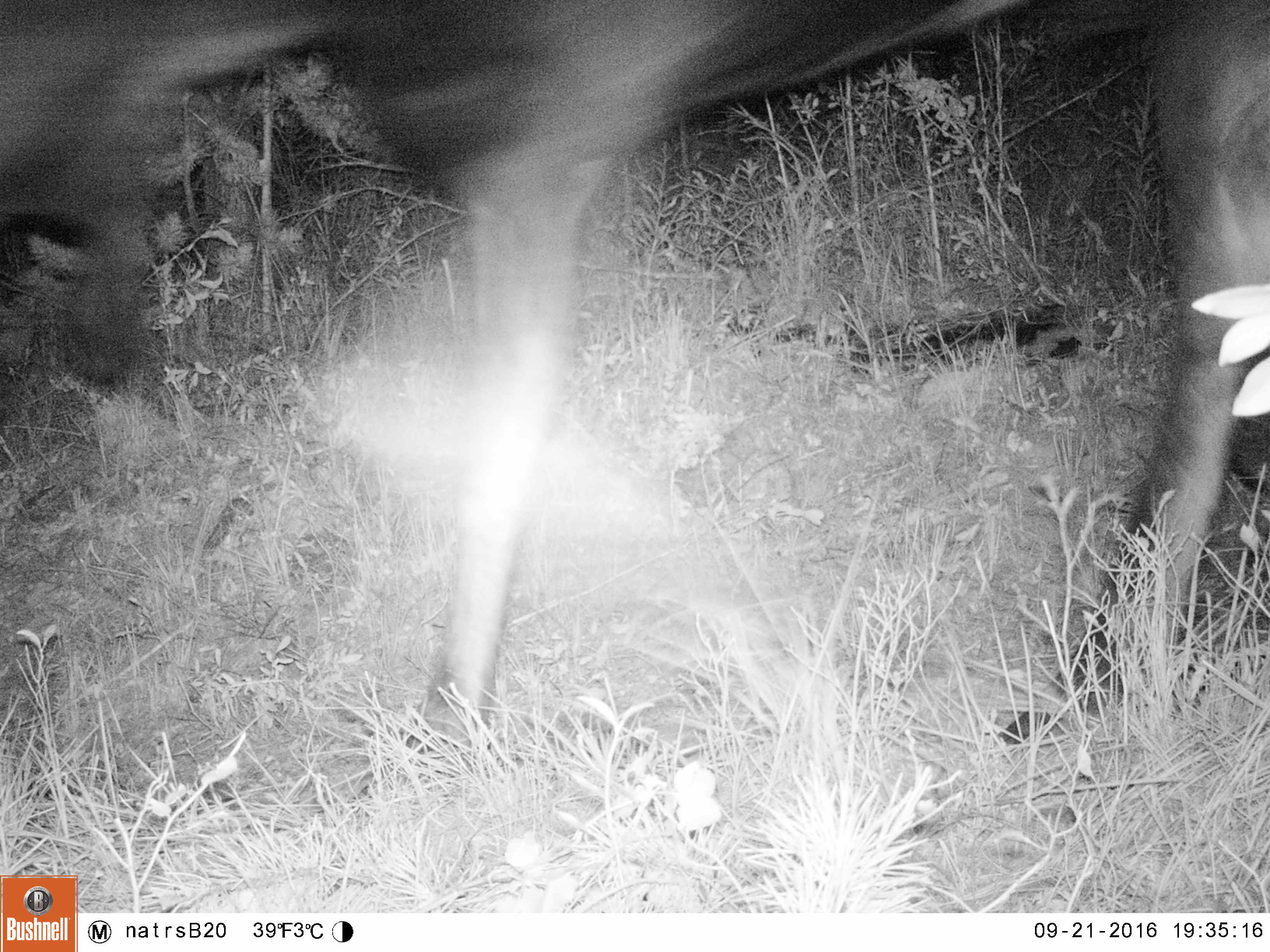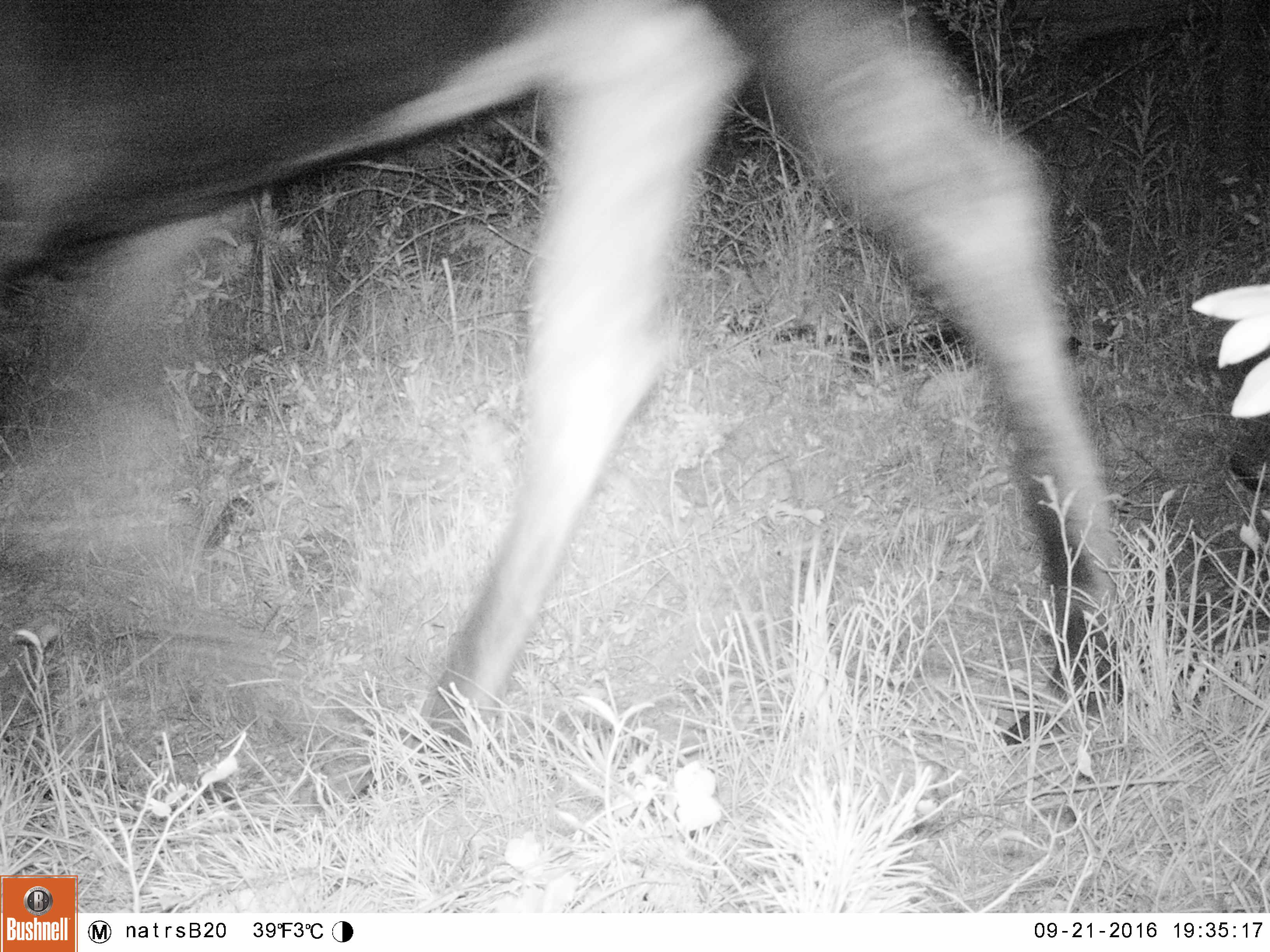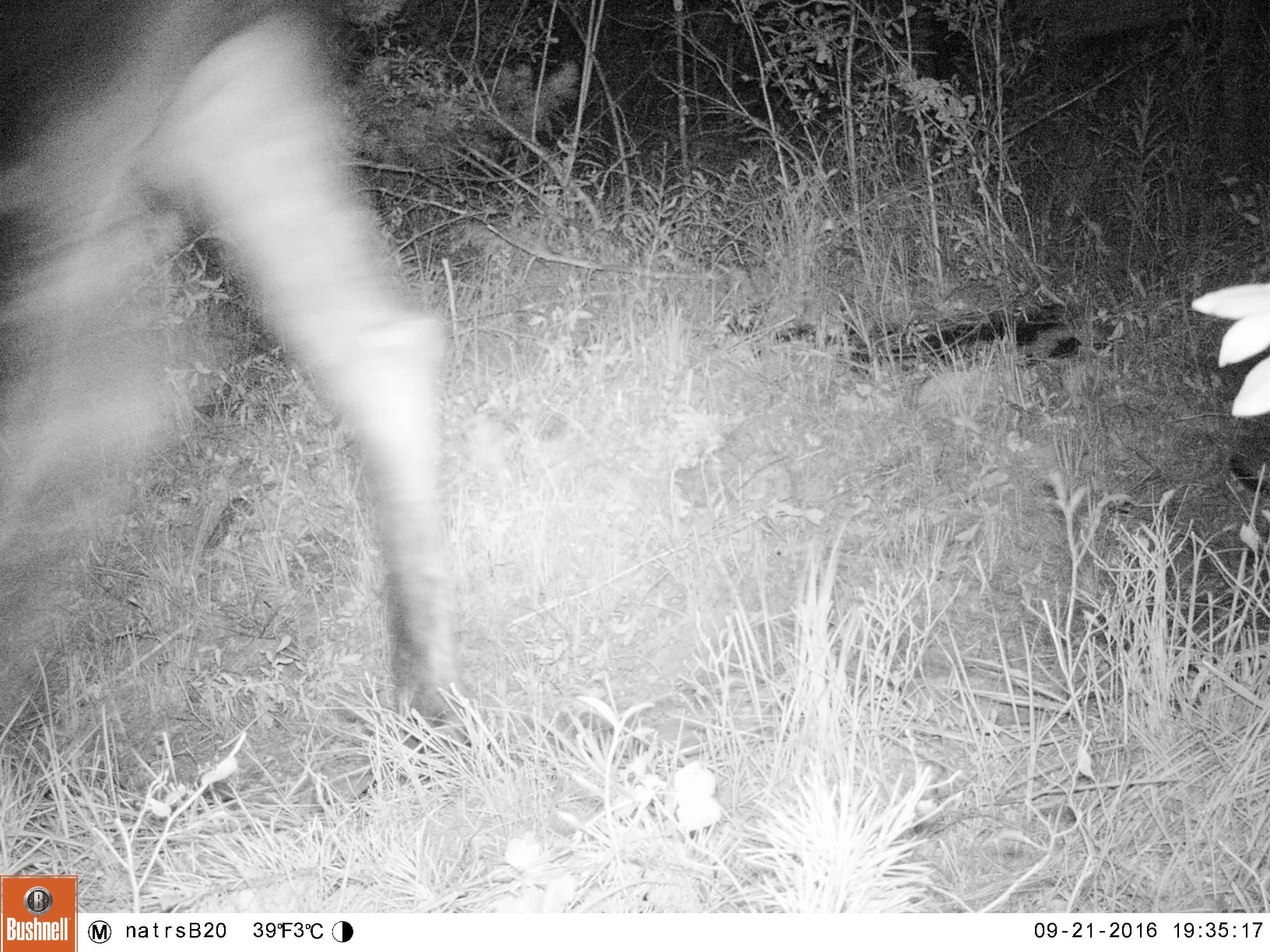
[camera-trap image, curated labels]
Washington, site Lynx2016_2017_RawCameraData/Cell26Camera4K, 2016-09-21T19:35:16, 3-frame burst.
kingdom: Animalia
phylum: Chordata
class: Mammalia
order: Artiodactyla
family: Cervidae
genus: Alces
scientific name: Alces alces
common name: moose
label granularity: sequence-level